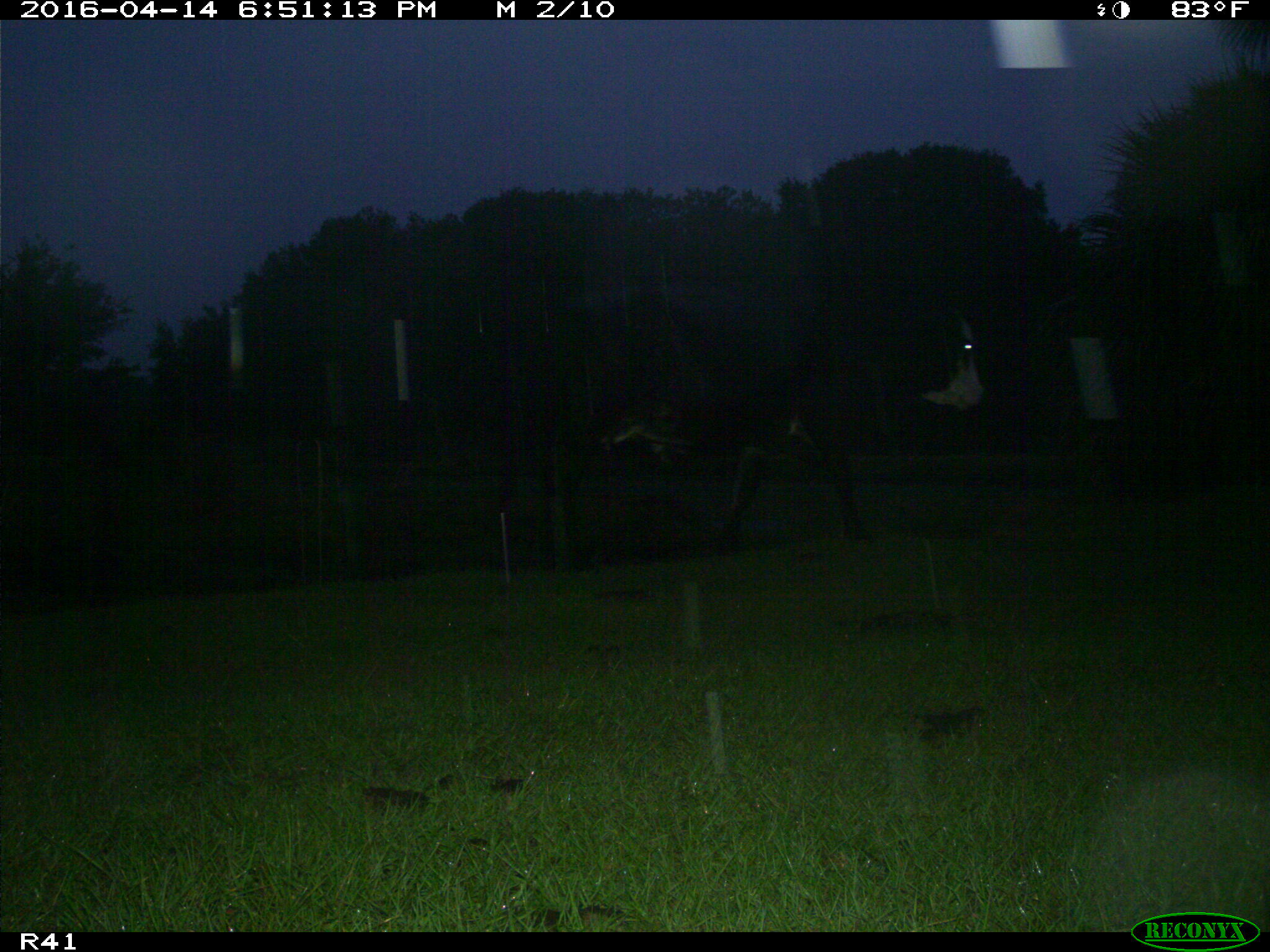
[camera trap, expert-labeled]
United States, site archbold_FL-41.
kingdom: Animalia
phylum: Chordata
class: Mammalia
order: Artiodactyla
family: Bovidae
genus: Bos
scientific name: Bos taurus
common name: domestic cow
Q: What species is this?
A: Bos taurus (domestic cow).